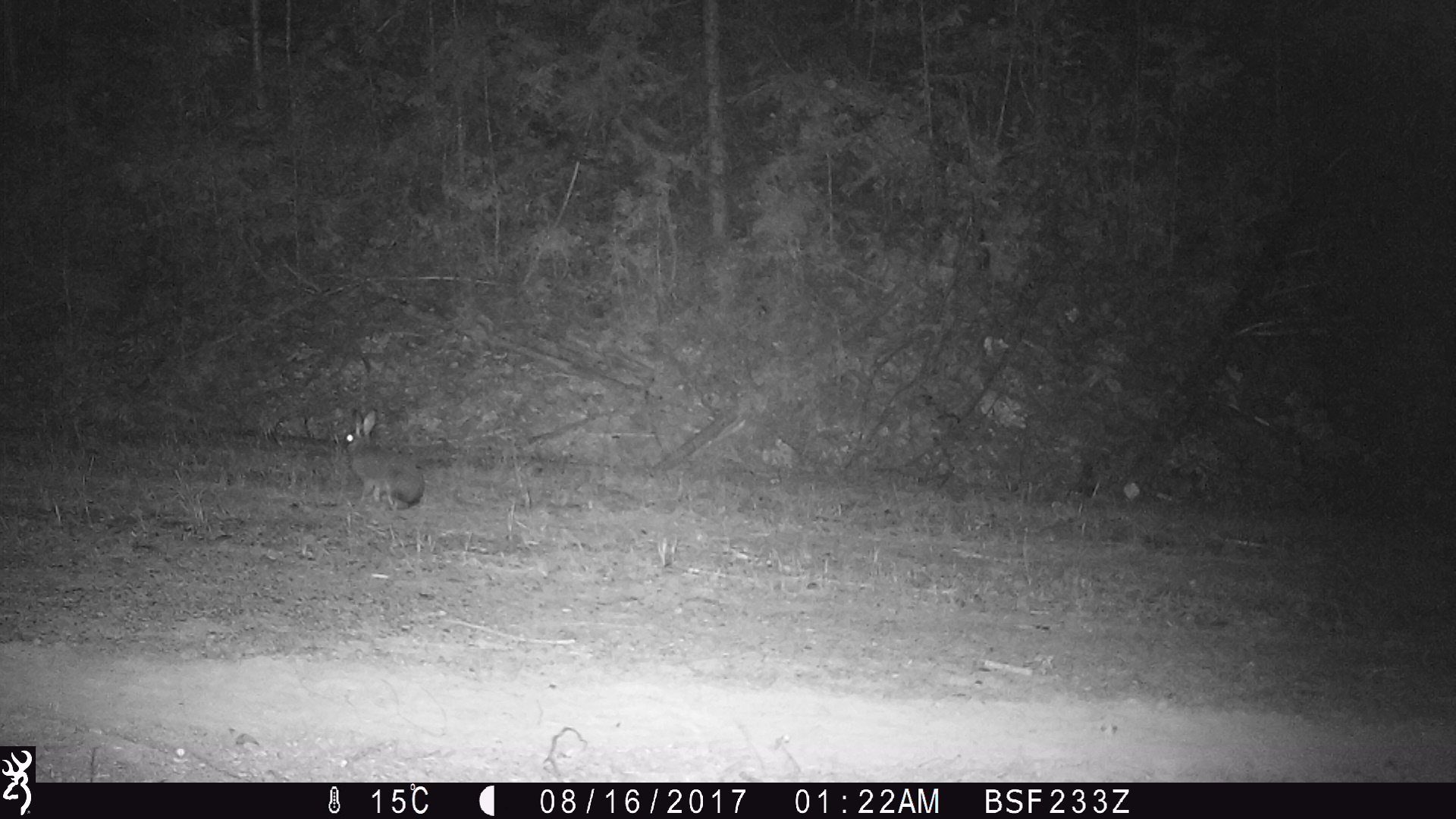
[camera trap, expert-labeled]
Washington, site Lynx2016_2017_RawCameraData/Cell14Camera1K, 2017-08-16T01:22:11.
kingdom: Animalia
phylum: Chordata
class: Mammalia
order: Lagomorpha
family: Leporidae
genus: Lepus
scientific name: Lepus americanus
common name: snowshoe hare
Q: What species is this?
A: Lepus americanus (snowshoe hare).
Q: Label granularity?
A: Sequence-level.